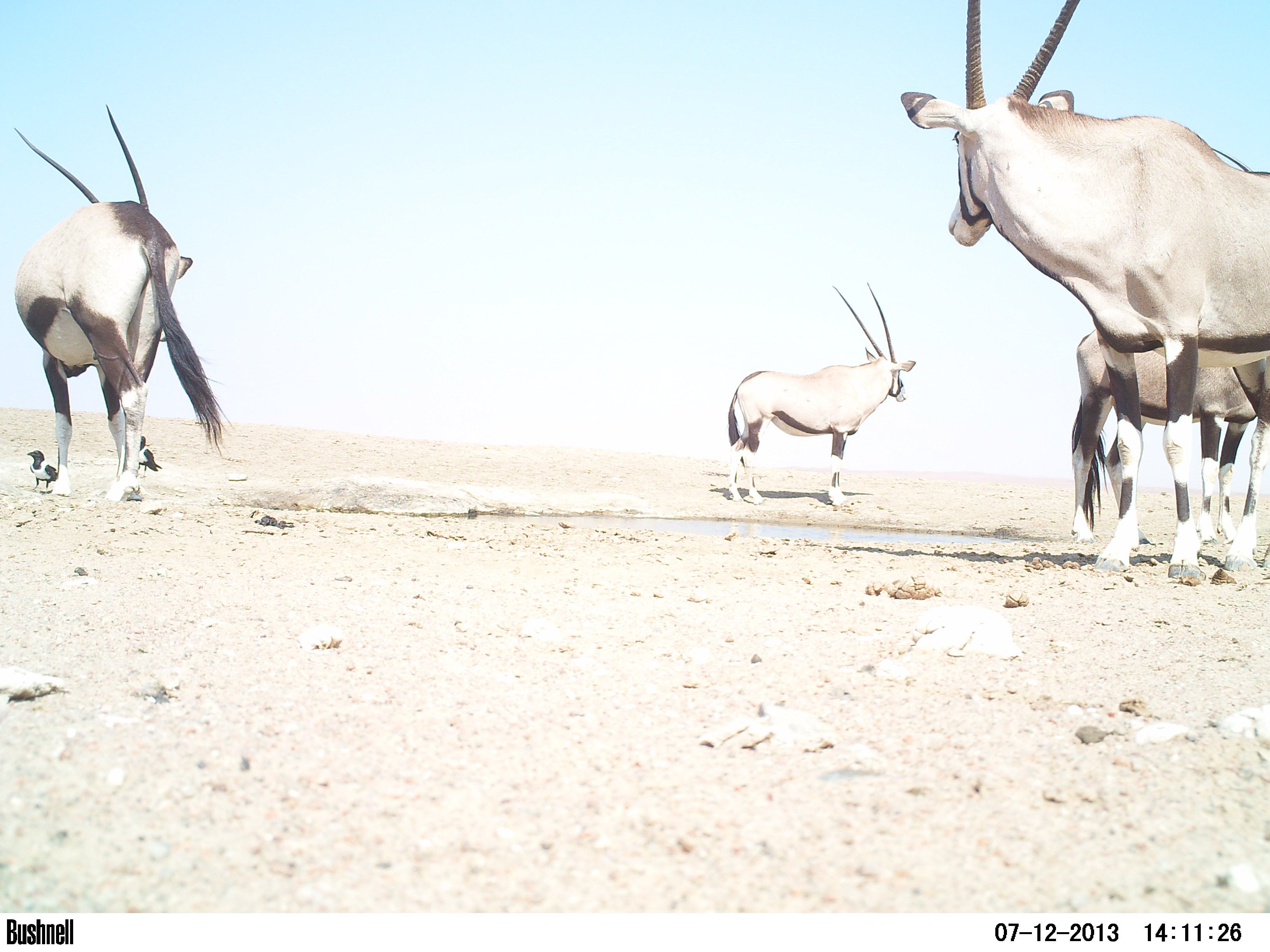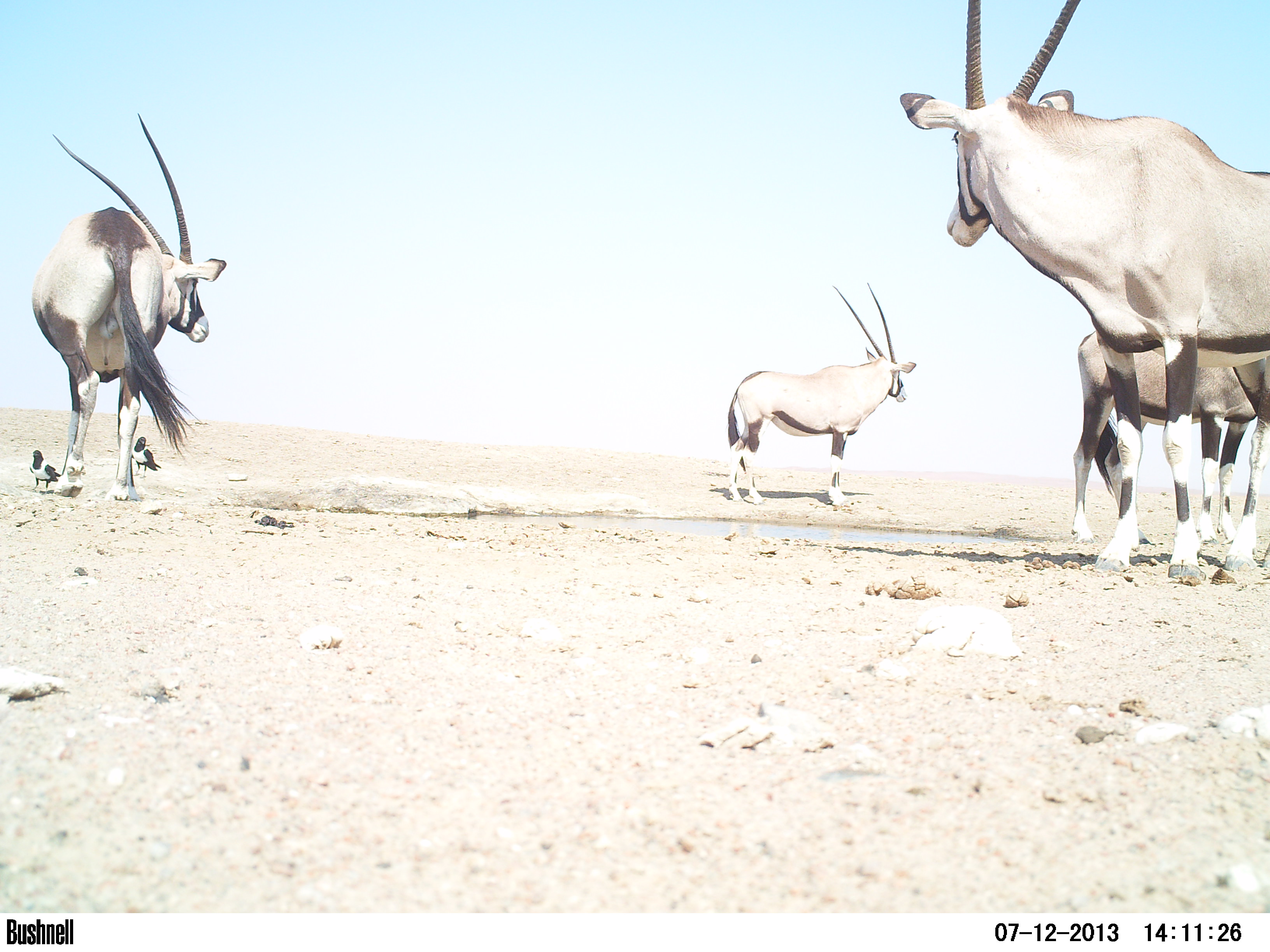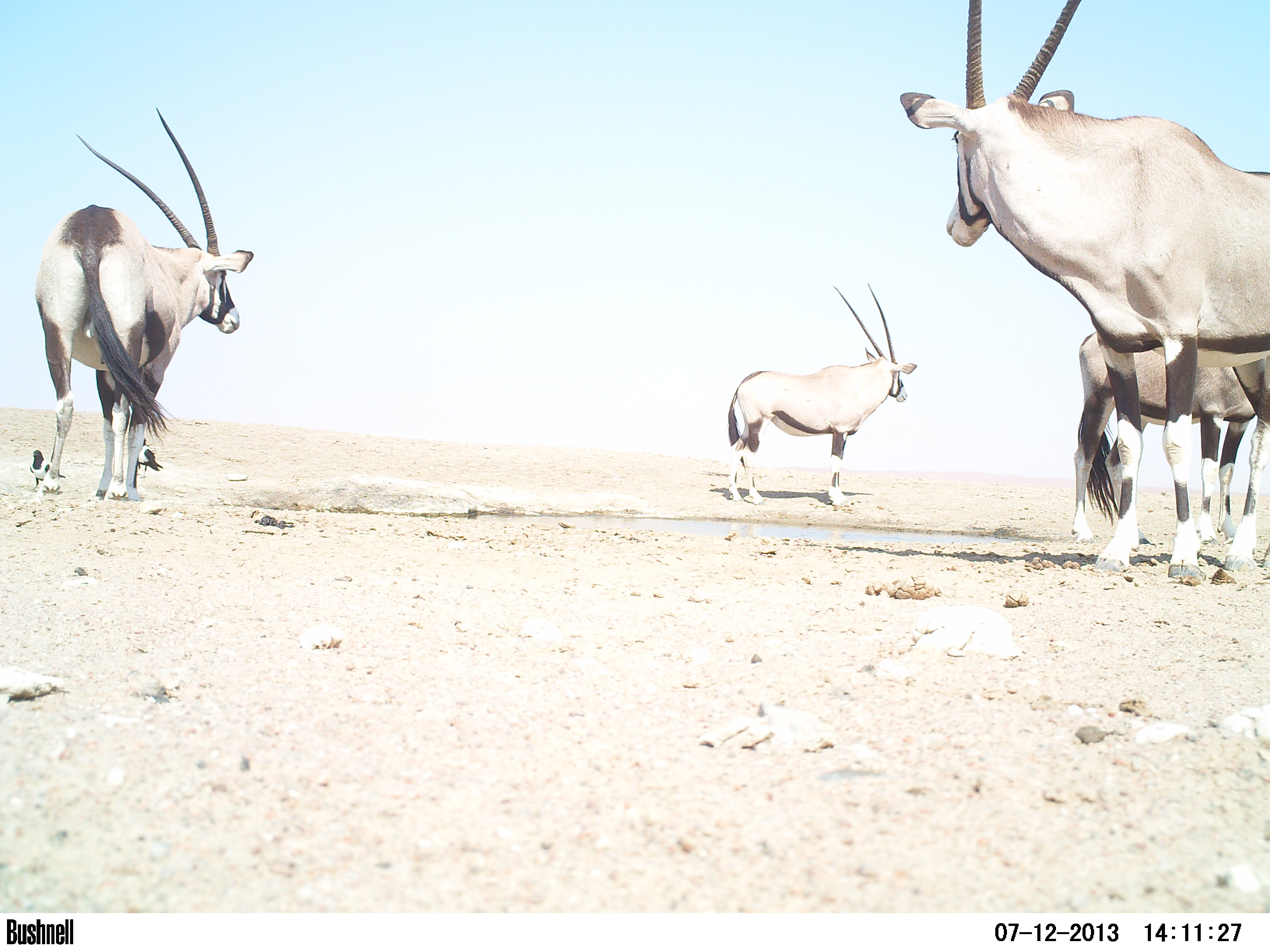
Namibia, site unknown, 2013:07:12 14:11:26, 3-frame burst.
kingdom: Animalia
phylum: Chordata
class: Mammalia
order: Artiodactyla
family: Bovidae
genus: Oryx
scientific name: Oryx gazella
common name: gemsbok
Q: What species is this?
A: Oryx gazella (gemsbok).